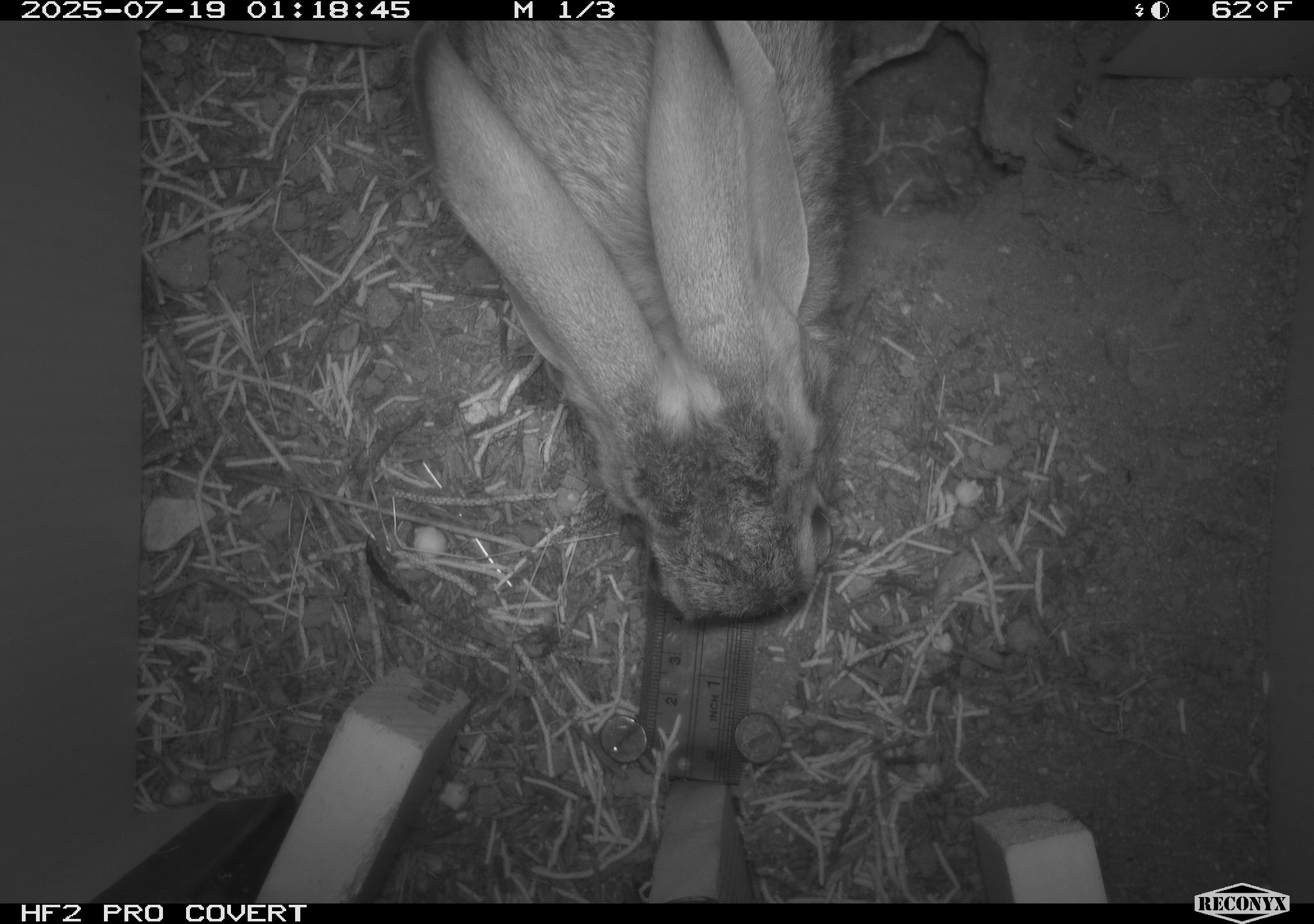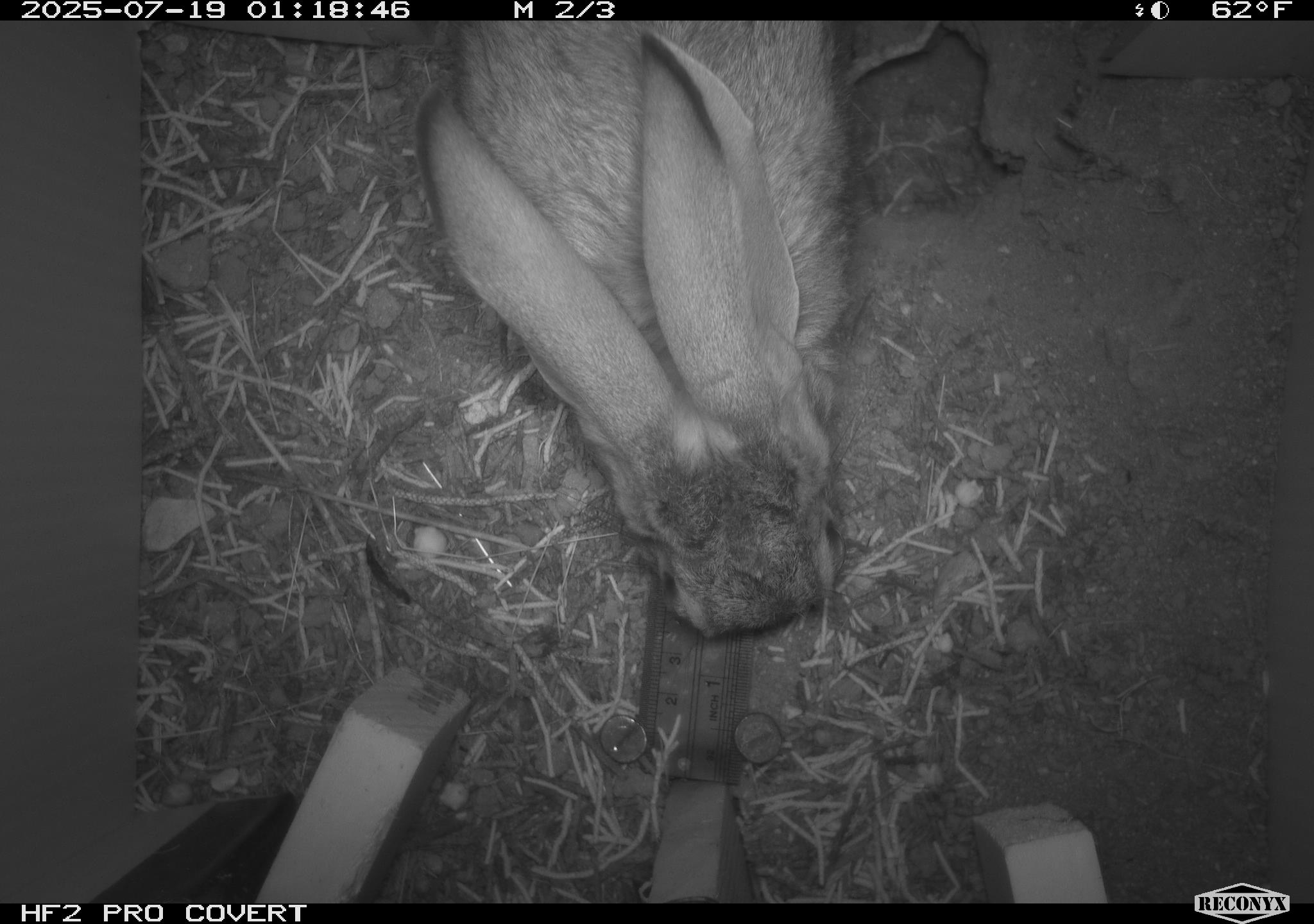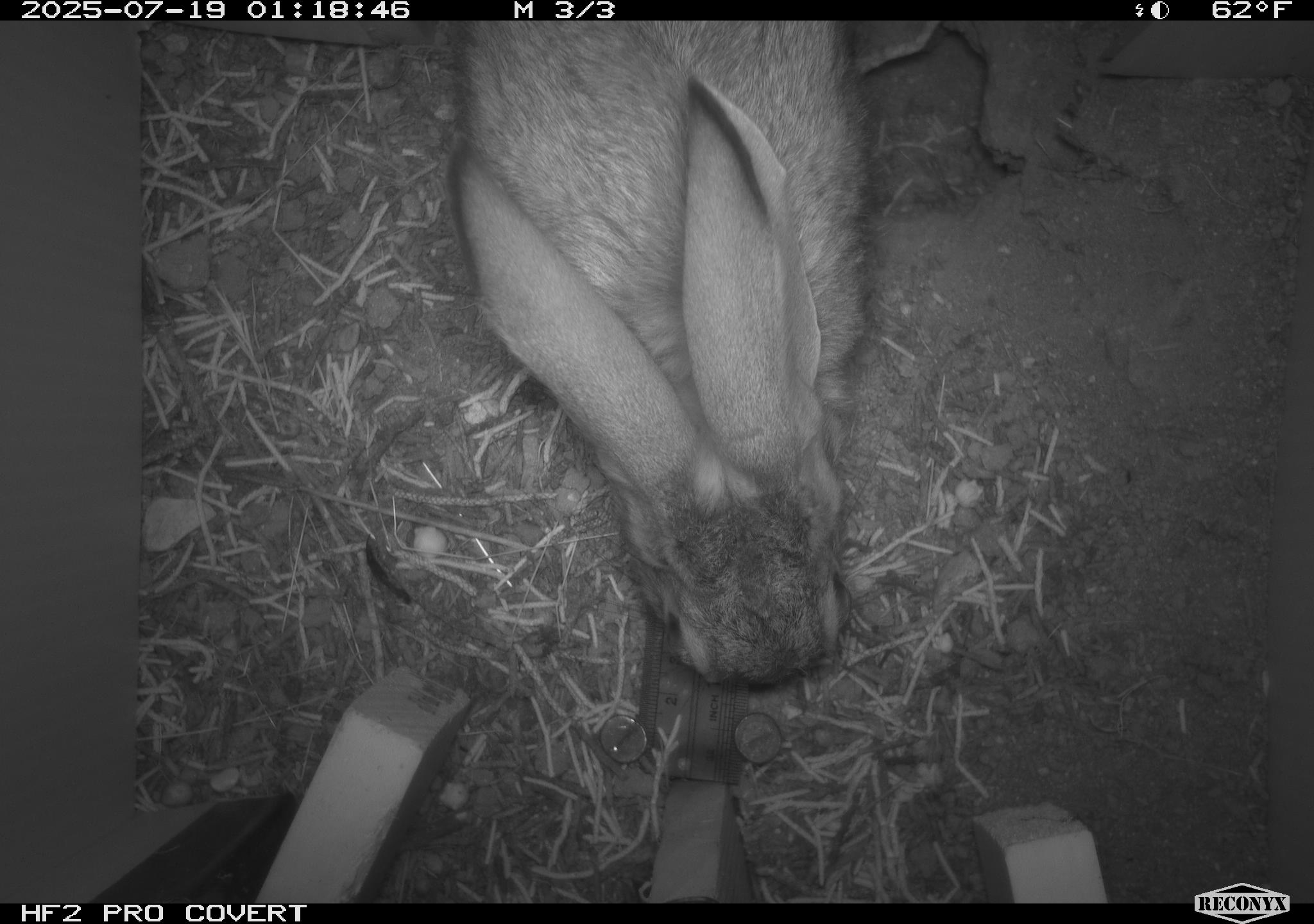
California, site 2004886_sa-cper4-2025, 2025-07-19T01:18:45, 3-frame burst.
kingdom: Animalia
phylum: Chordata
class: Mammalia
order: Lagomorpha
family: Leporidae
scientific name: Leporidae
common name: rabbit or hare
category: rabbit and hare family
Rabbit and hare family (rabbit or hare) (Leporidae).